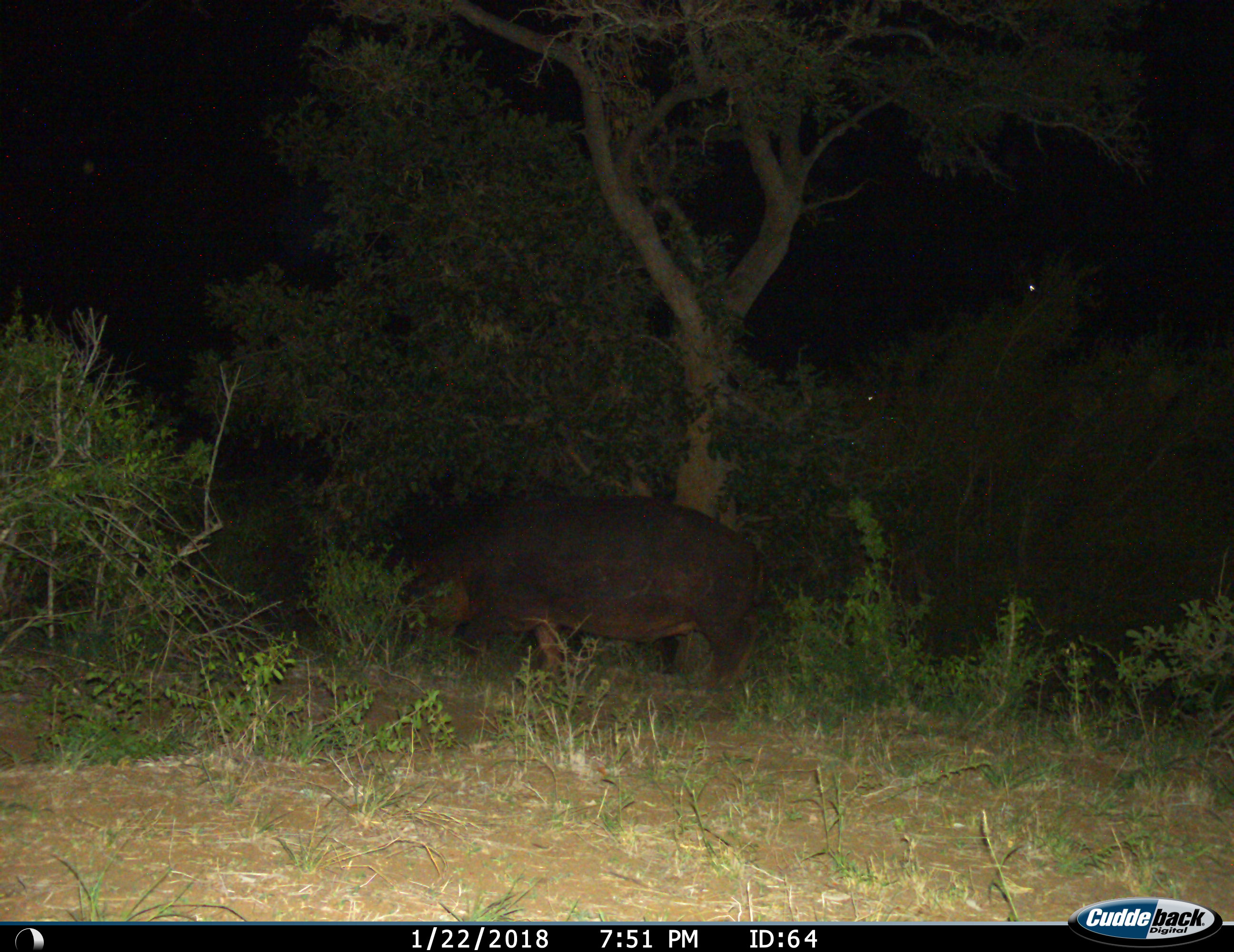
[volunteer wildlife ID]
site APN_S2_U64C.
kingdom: Animalia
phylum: Chordata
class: Mammalia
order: Artiodactyla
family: Hippopotamidae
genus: Hippopotamus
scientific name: Hippopotamus amphibius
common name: hippopotamus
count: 1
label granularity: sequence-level